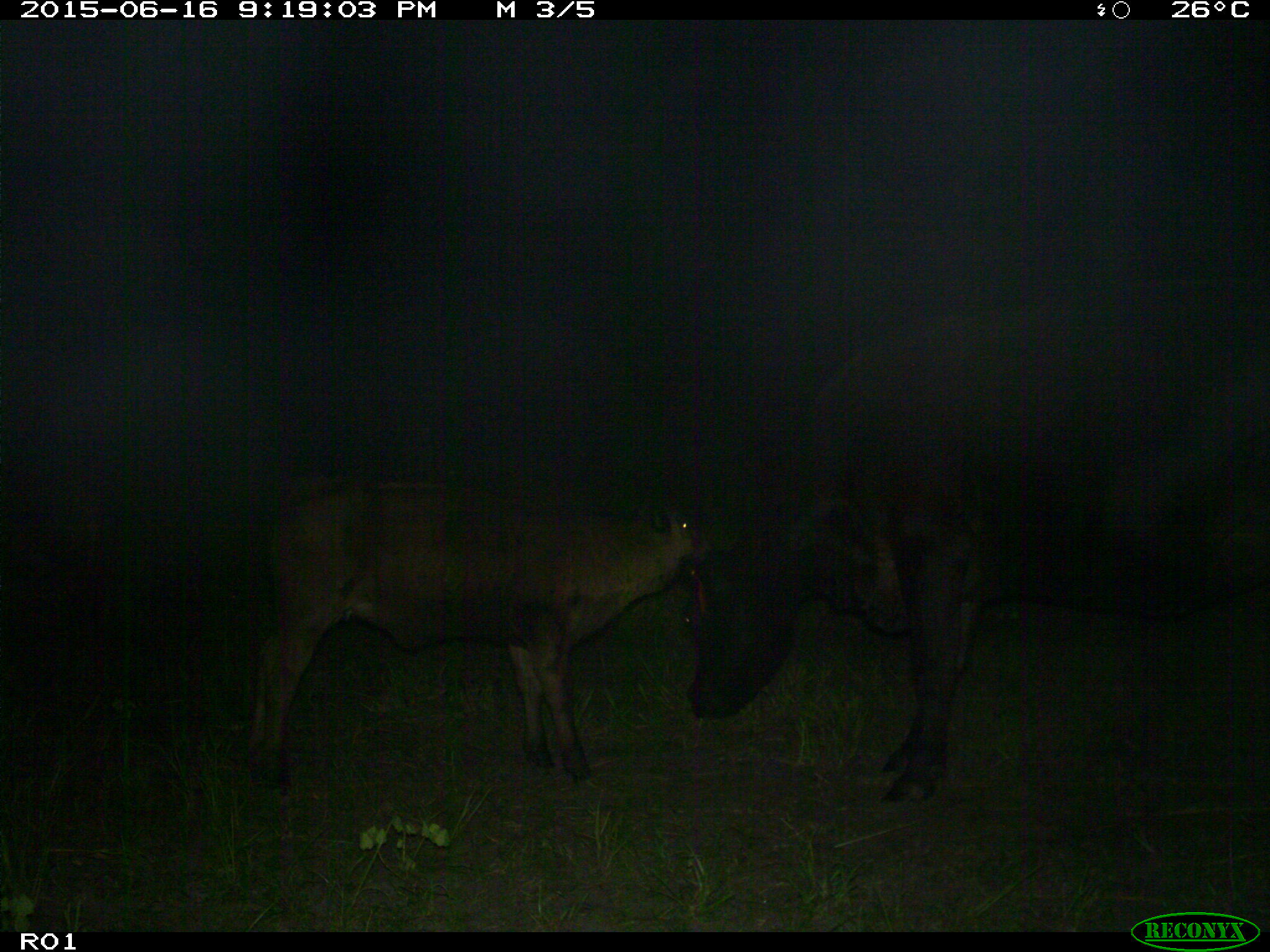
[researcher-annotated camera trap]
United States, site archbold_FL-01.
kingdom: Animalia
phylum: Chordata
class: Mammalia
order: Artiodactyla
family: Bovidae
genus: Bos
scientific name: Bos taurus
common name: domestic cow